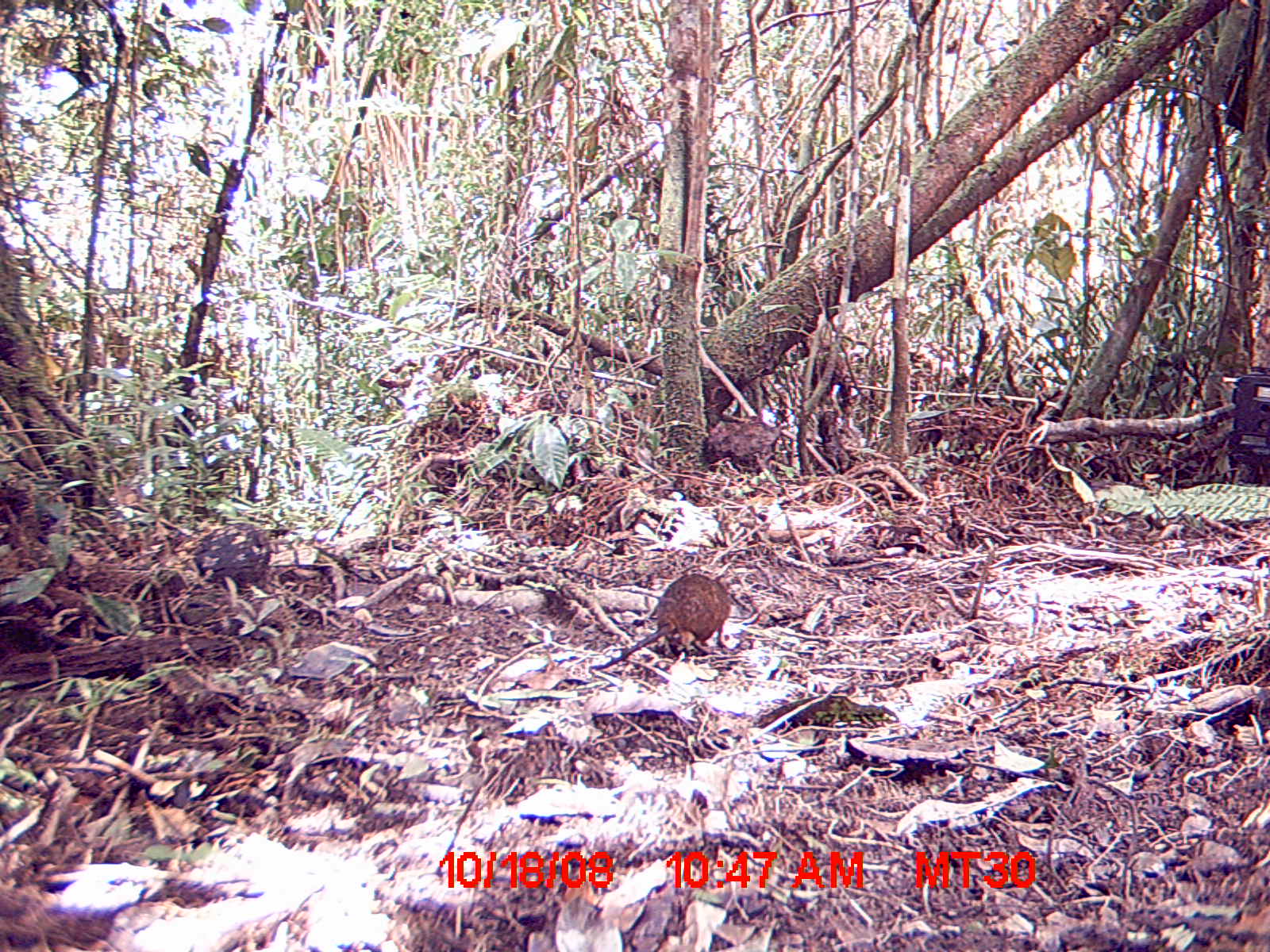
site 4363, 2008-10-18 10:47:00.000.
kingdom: Animalia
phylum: Chordata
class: Mammalia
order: Rodentia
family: Nesomyidae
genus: Nesomys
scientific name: Nesomys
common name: nesomys rodents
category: nesomys sp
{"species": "nesomys sp (nesomys rodents) (Nesomys)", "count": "1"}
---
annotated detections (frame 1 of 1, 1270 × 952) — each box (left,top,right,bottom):
nesomys sp: (592,570,734,670)